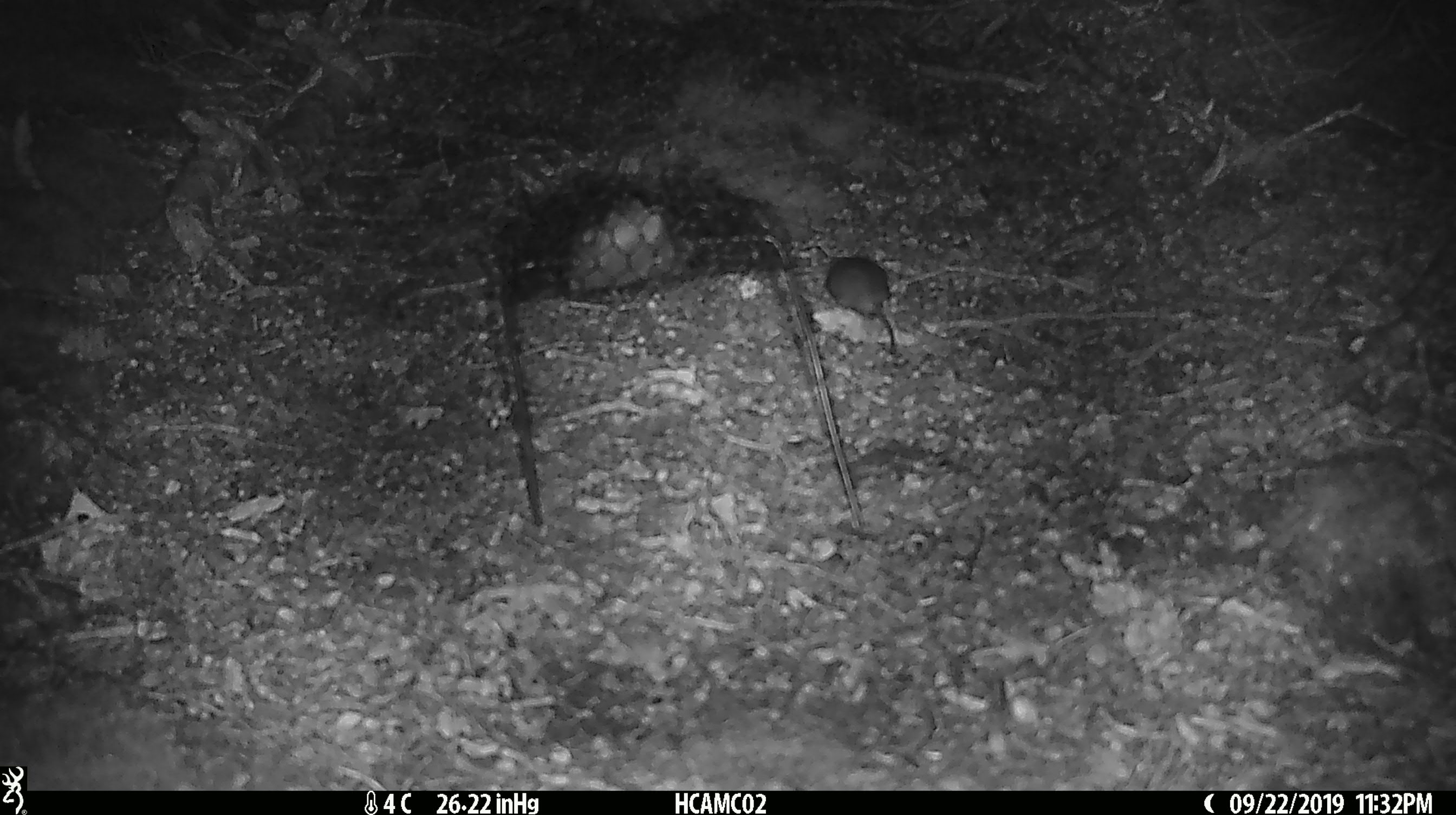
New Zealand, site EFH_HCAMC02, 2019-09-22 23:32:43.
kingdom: Animalia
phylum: Chordata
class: Mammalia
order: Rodentia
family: Muridae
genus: Mus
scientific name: Mus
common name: mouse